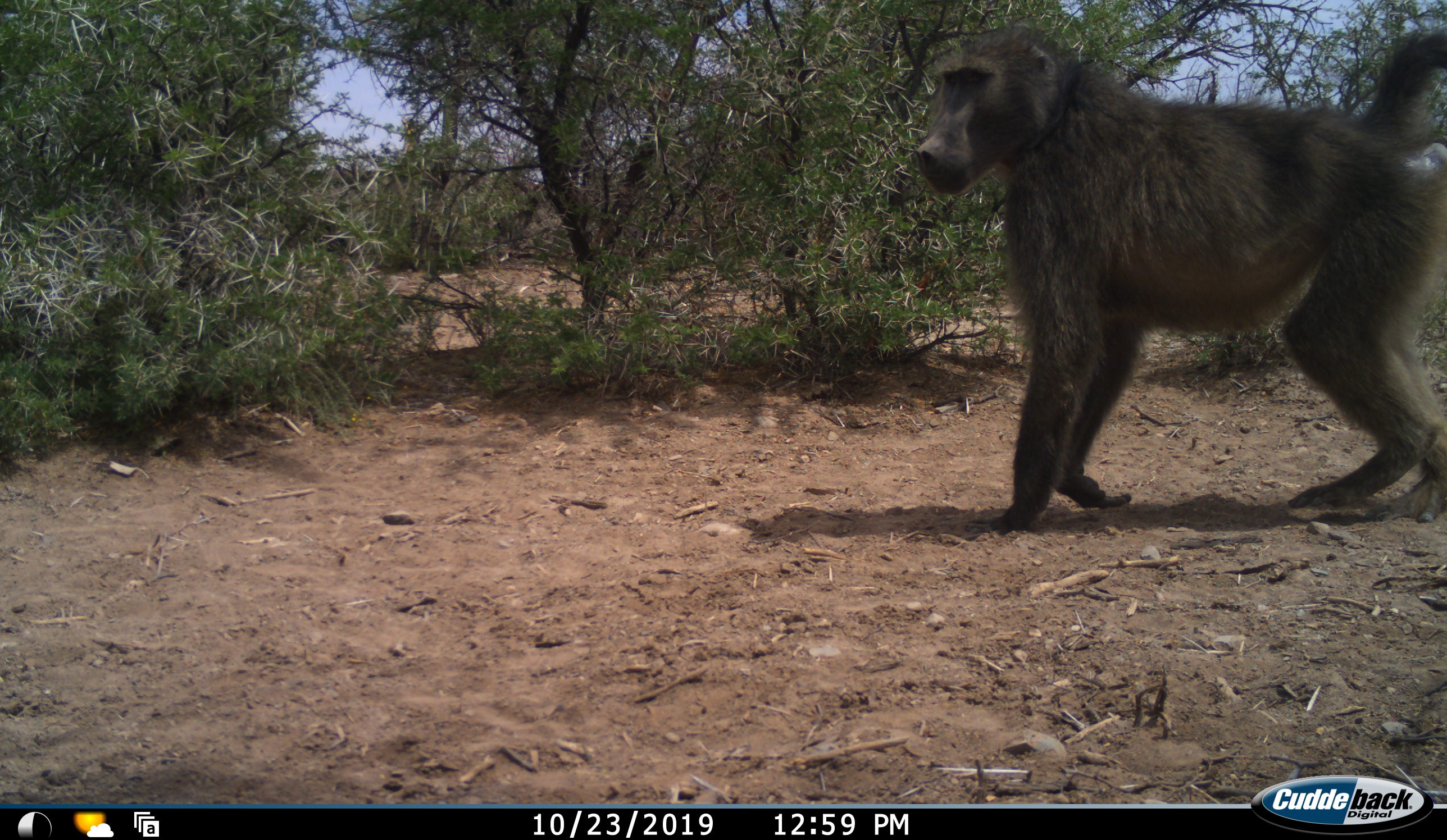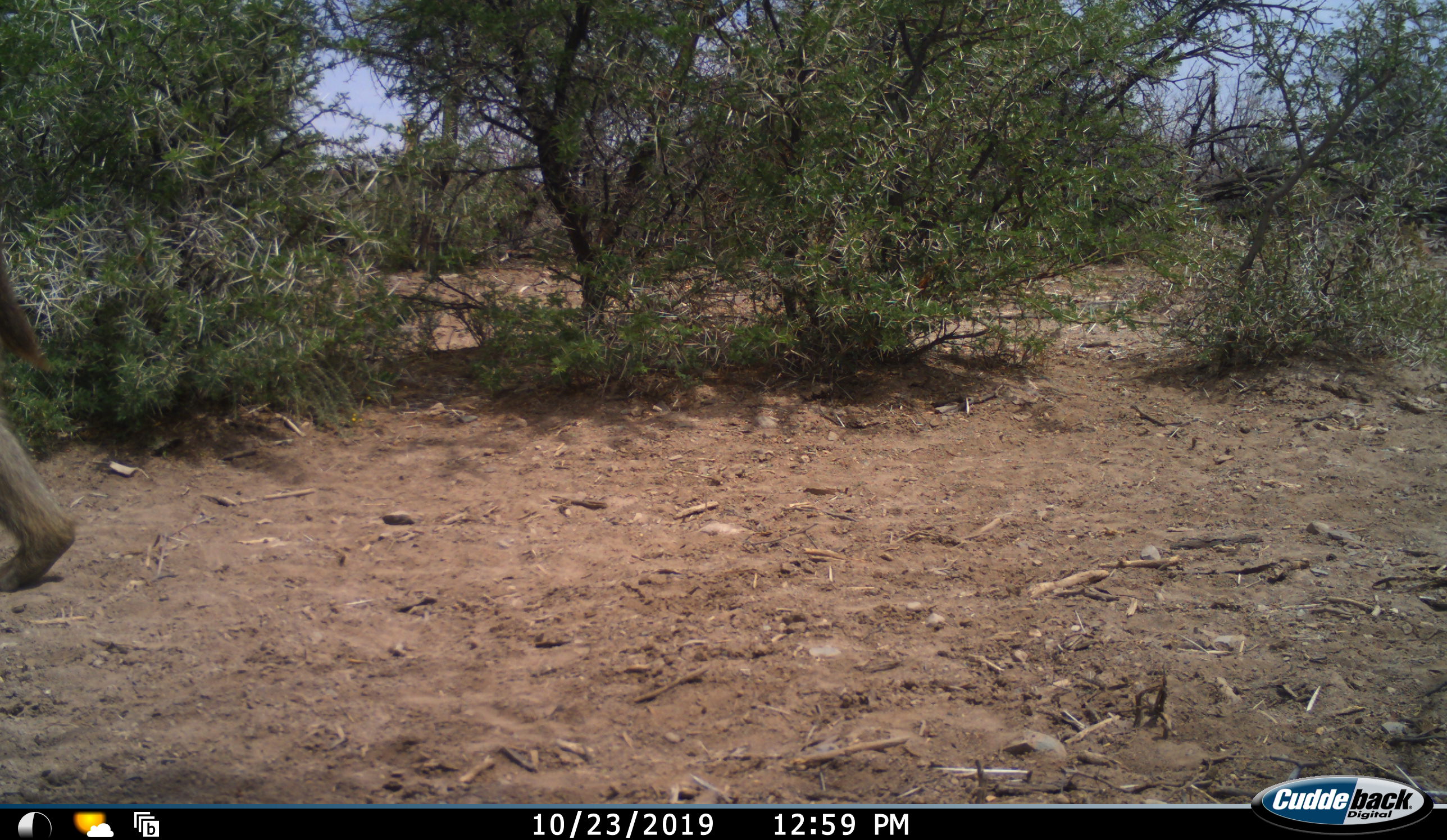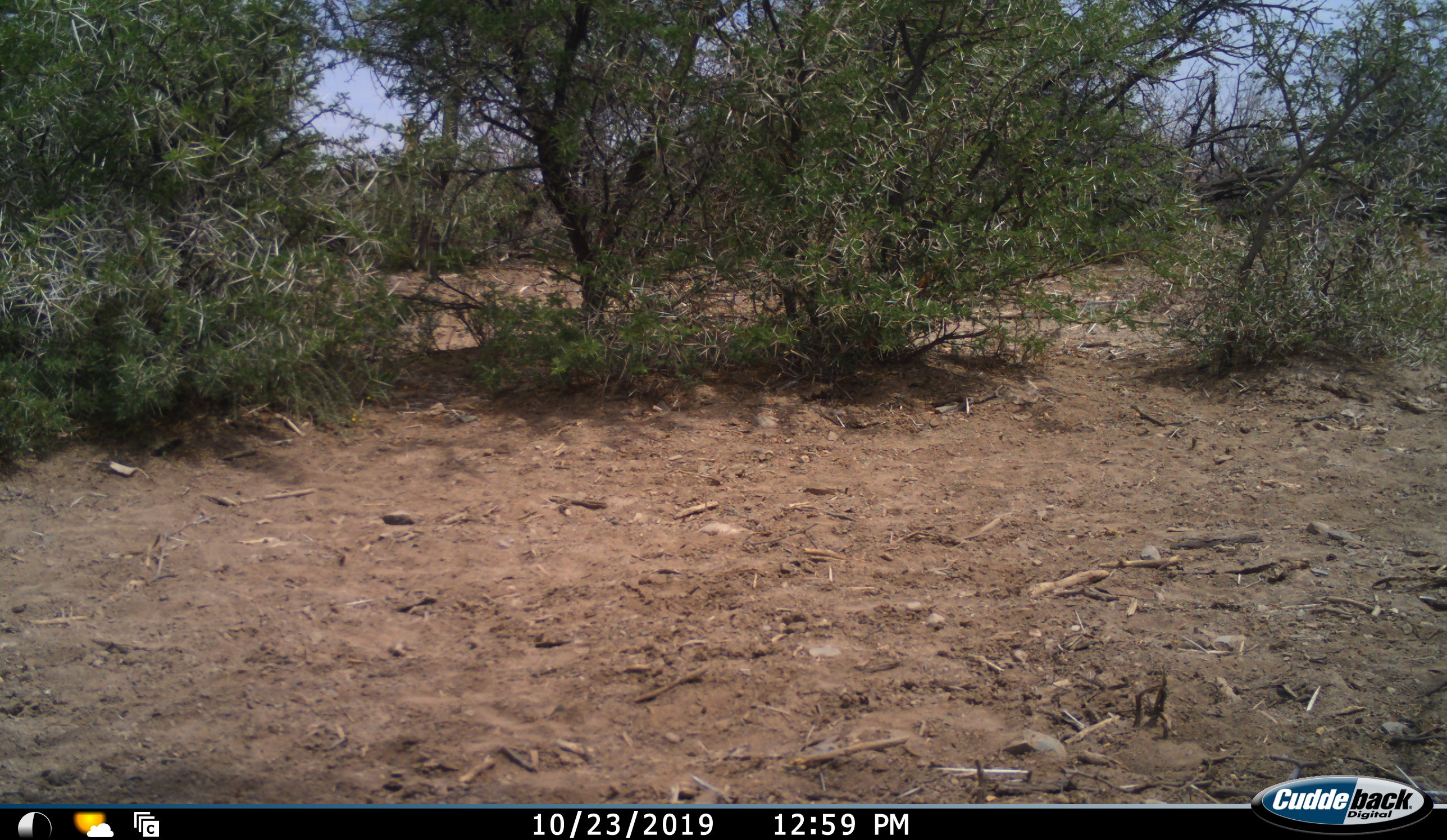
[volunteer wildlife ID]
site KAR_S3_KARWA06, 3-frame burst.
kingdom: Animalia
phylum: Chordata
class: Mammalia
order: Primates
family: Cercopithecidae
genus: Papio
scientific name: Papio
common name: baboon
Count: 1.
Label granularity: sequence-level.